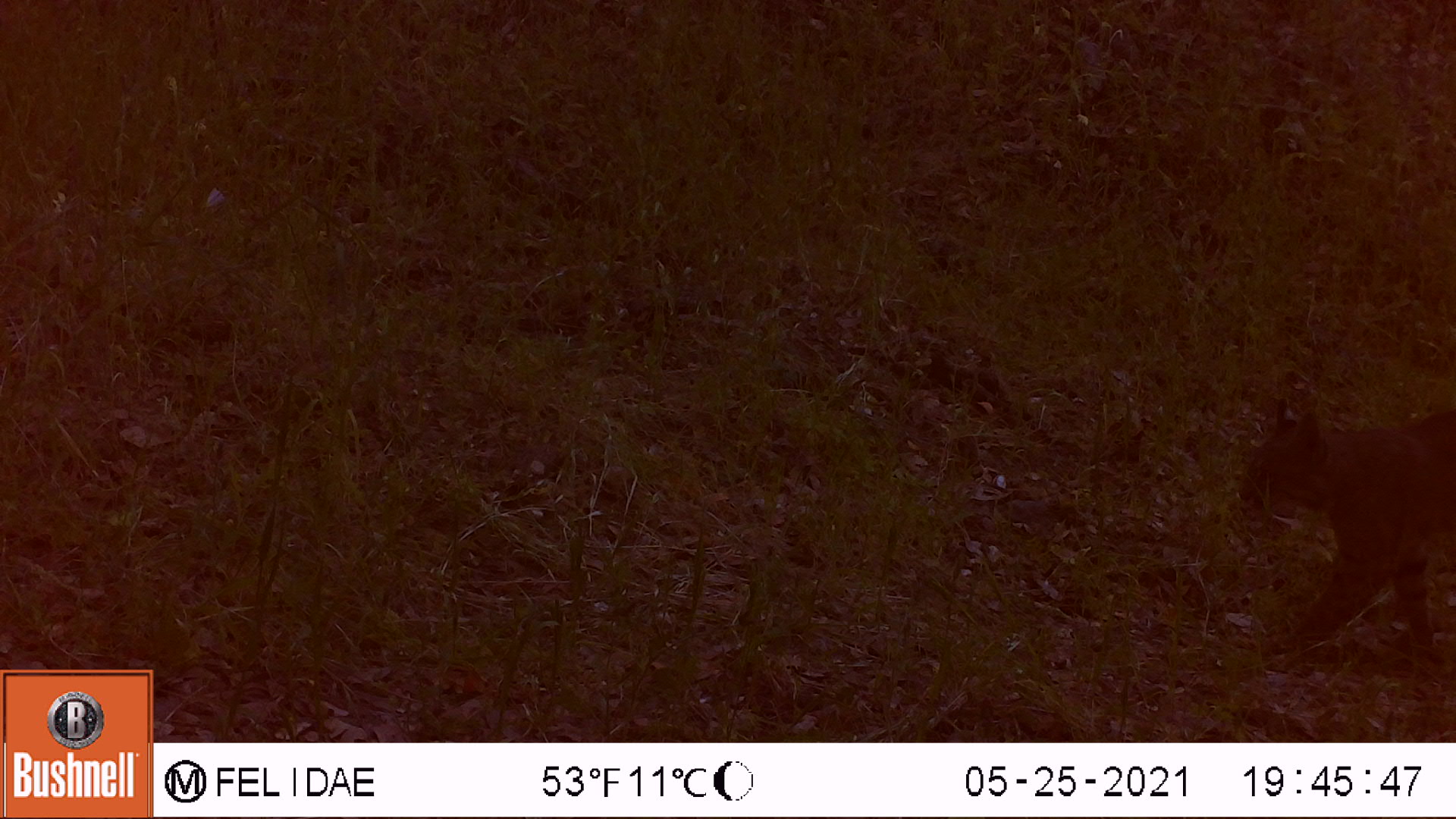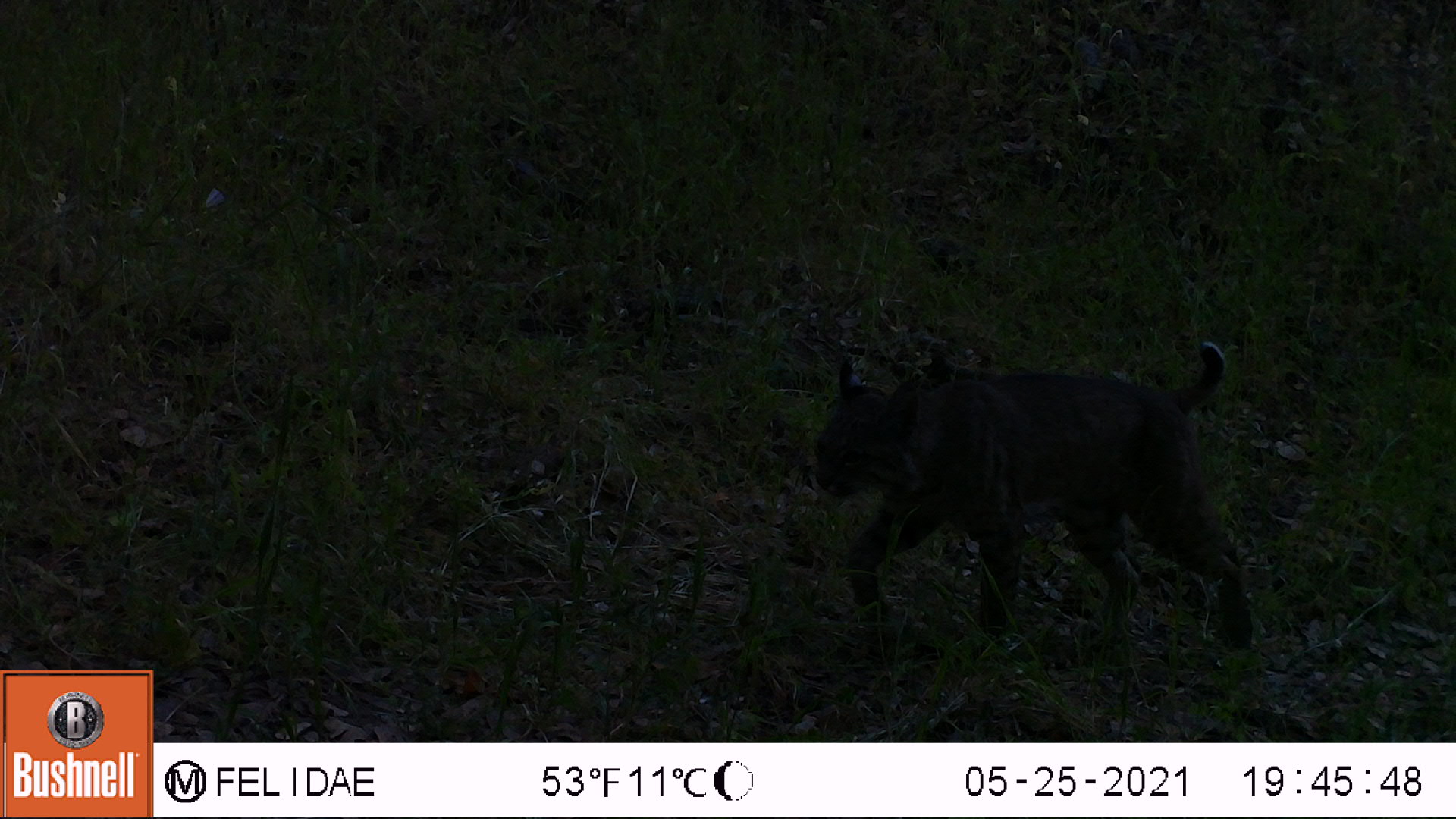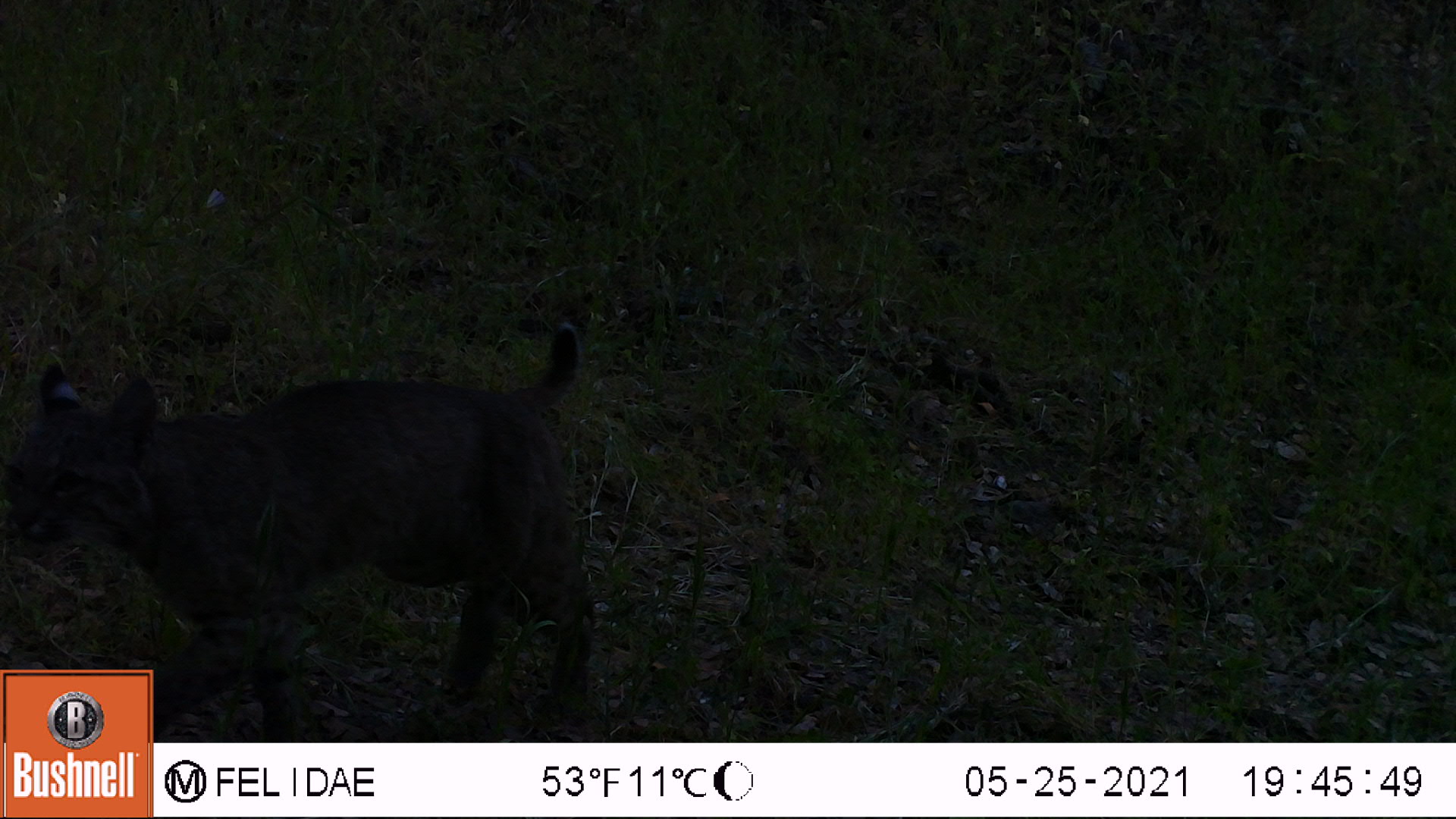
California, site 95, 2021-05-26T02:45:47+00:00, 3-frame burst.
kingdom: Animalia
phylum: Chordata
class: Mammalia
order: Carnivora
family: Felidae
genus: Lynx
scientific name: Lynx rufus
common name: bobcat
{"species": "bobcat (Lynx rufus)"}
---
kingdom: Animalia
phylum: Chordata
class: Mammalia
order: Artiodactyla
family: Cervidae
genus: Odocoileus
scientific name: Odocoileus hemionus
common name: mule deer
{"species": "mule deer (Odocoileus hemionus)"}